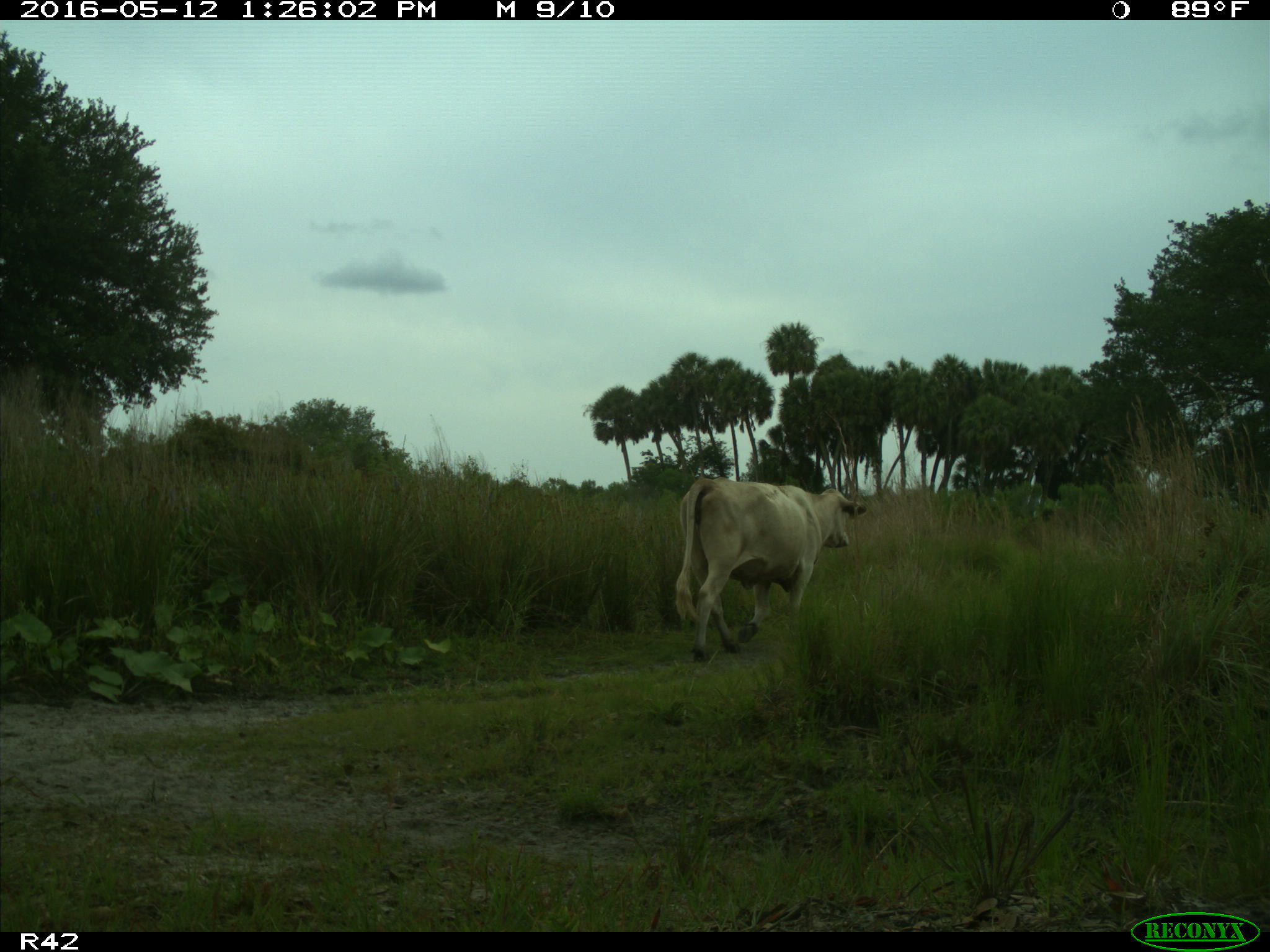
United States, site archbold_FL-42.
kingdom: Animalia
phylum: Chordata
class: Mammalia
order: Artiodactyla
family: Bovidae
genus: Bos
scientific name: Bos taurus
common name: domestic cow